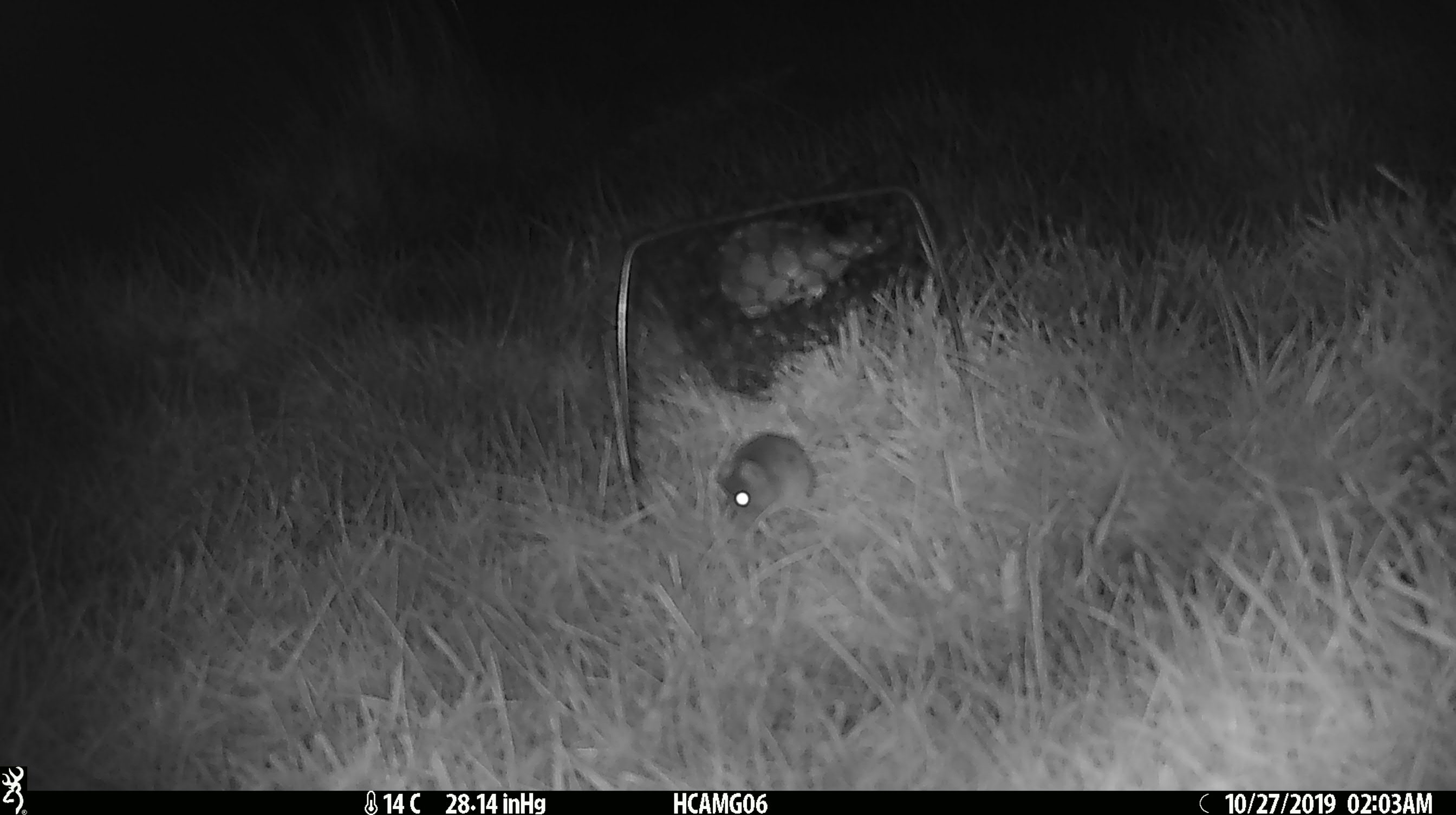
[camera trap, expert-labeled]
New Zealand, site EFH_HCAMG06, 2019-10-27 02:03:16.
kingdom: Animalia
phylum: Chordata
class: Mammalia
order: Rodentia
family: Muridae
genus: Mus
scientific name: Mus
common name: mouse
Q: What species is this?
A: Mouse (Mus).